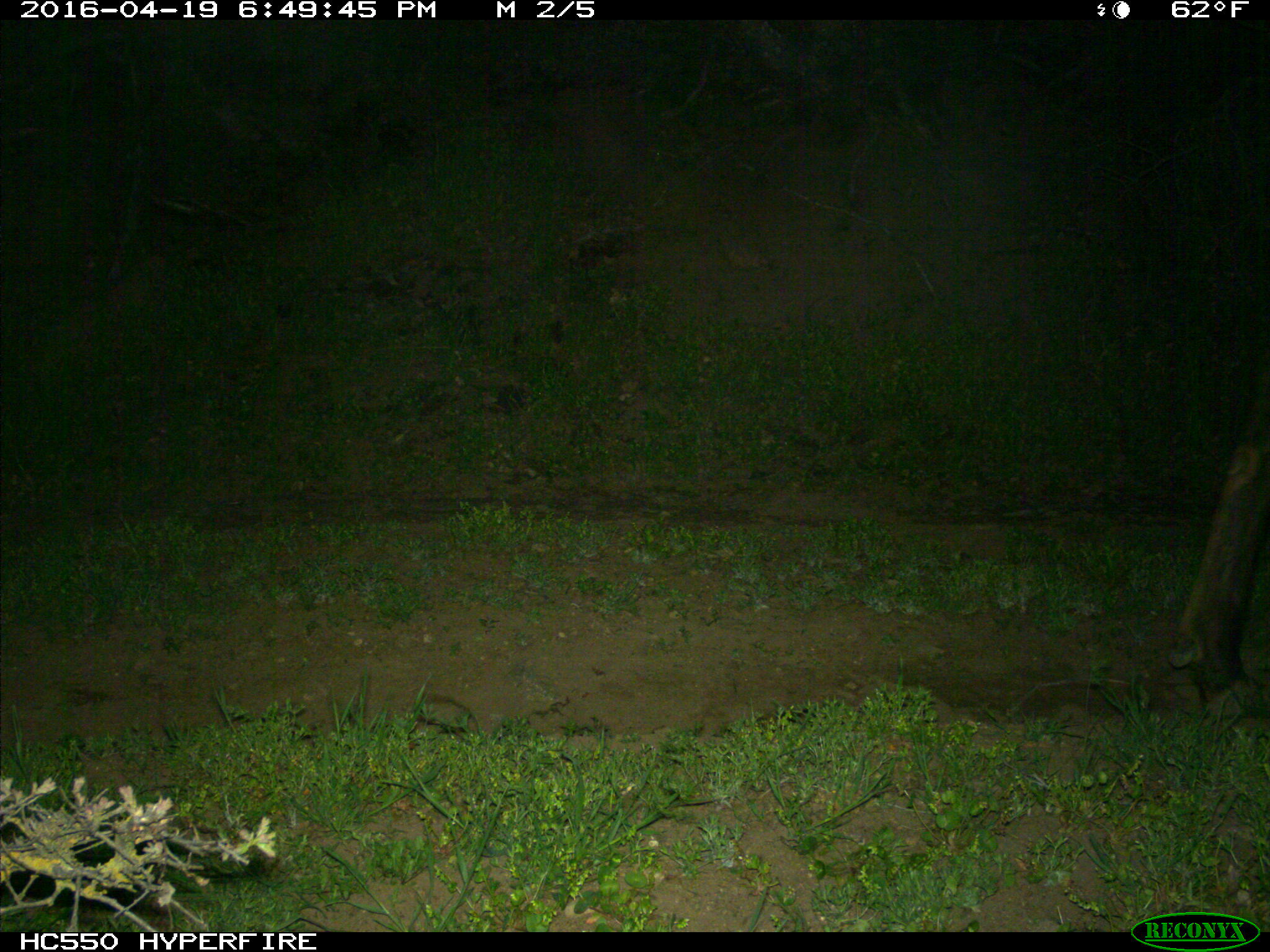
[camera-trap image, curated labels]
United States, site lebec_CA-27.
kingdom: Animalia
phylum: Chordata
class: Mammalia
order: Artiodactyla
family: Cervidae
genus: Cervus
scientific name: Cervus canadensis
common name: elk